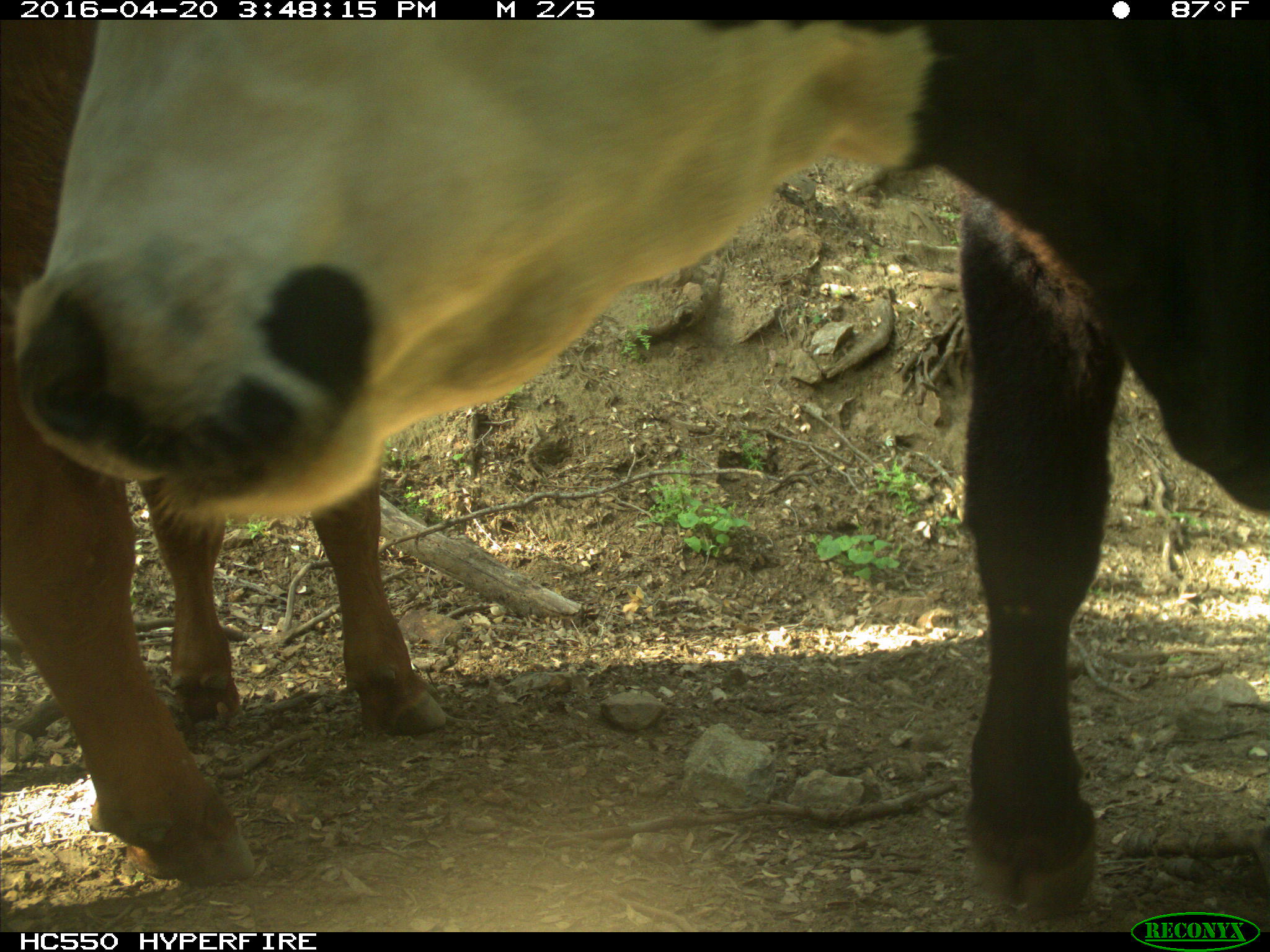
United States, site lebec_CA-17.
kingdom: Animalia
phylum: Chordata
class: Mammalia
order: Artiodactyla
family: Bovidae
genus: Bos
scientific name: Bos taurus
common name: domestic cow